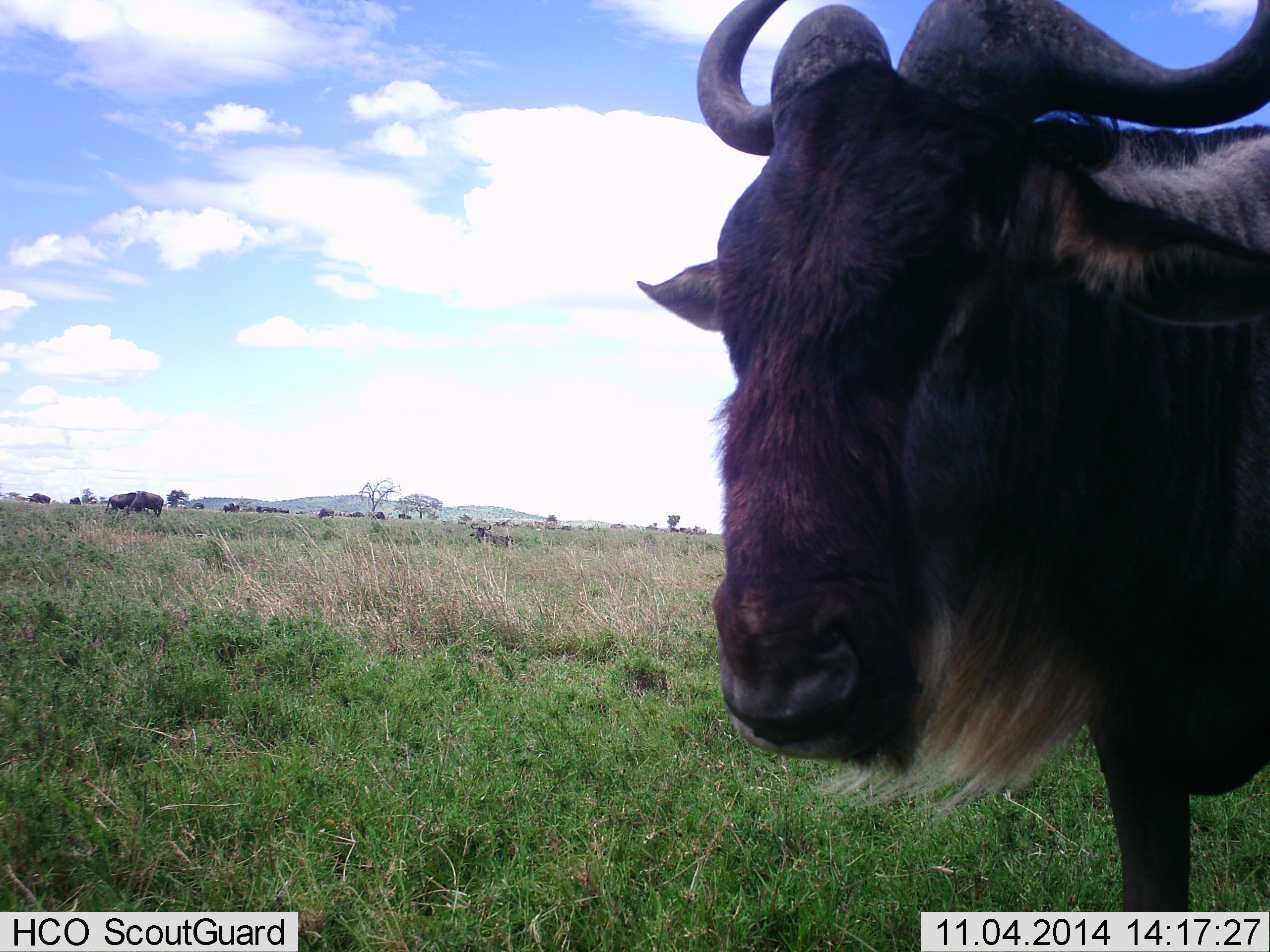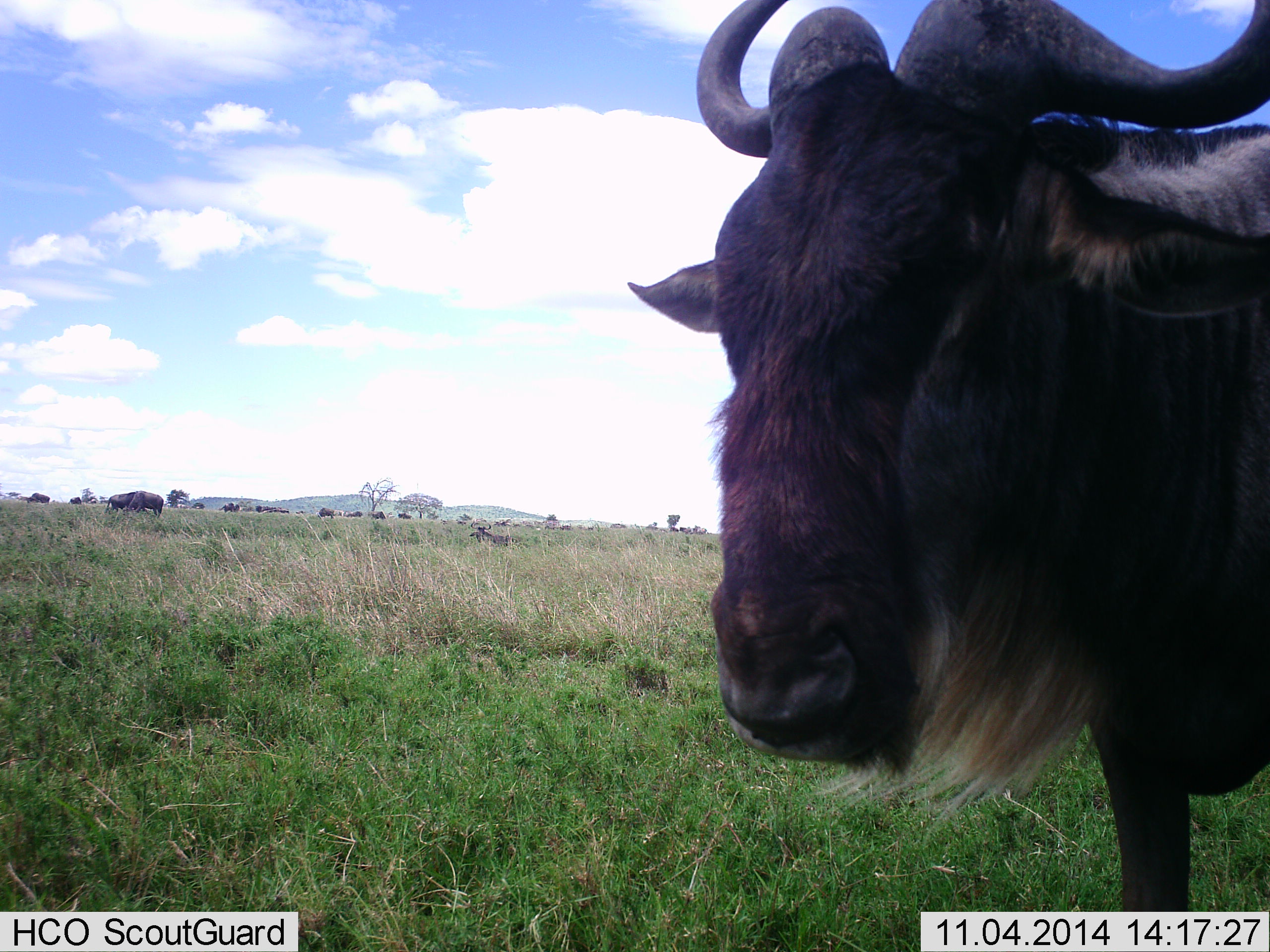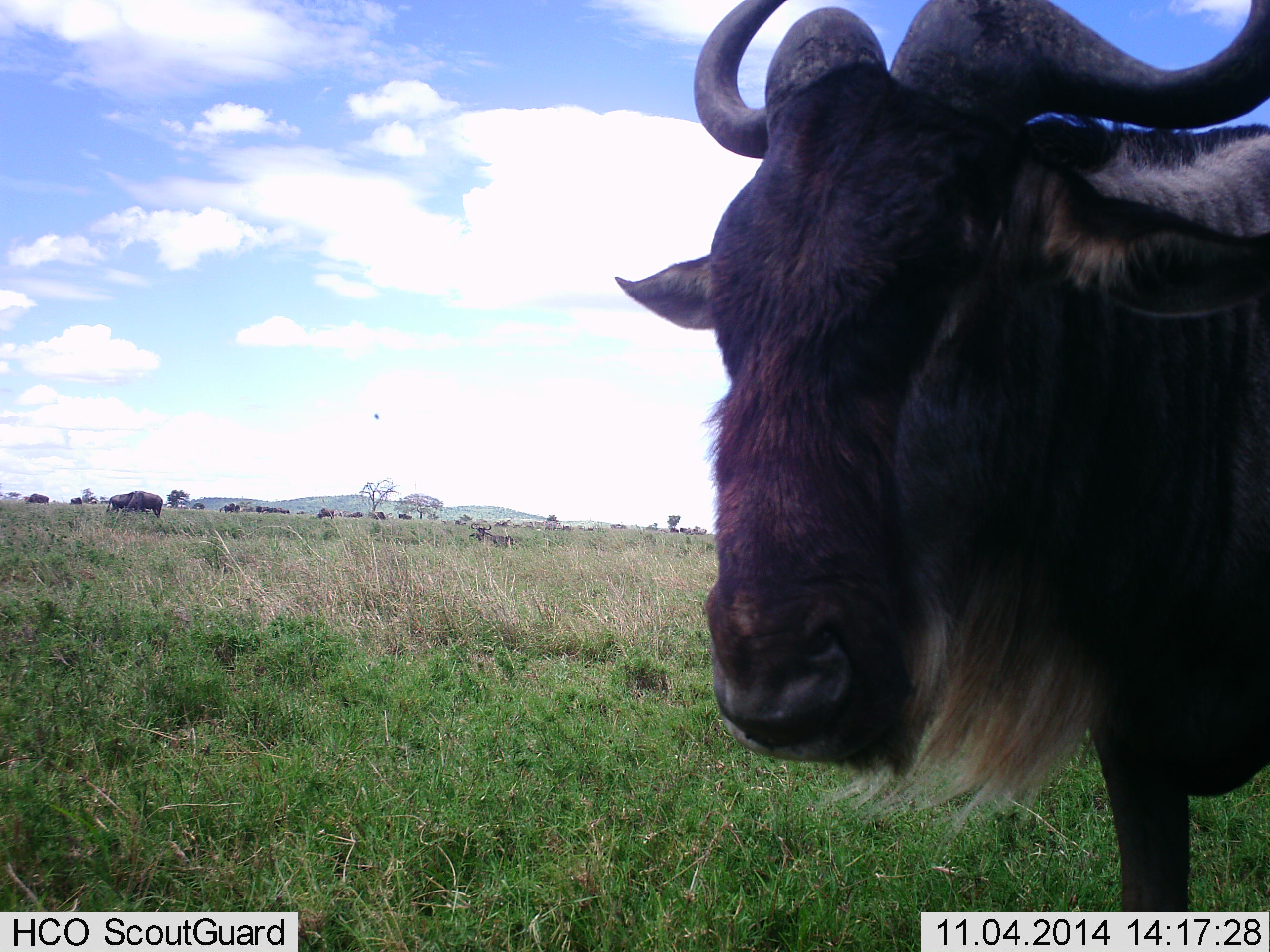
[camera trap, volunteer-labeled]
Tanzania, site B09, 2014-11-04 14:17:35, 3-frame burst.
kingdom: Animalia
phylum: Chordata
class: Mammalia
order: Artiodactyla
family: Bovidae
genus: Connochaetes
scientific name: Connochaetes taurinus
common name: blue wildebeest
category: wildebeest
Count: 1.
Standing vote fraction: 82%.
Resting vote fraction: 9%.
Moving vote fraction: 0%.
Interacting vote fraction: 0%.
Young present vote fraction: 0%.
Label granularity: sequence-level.